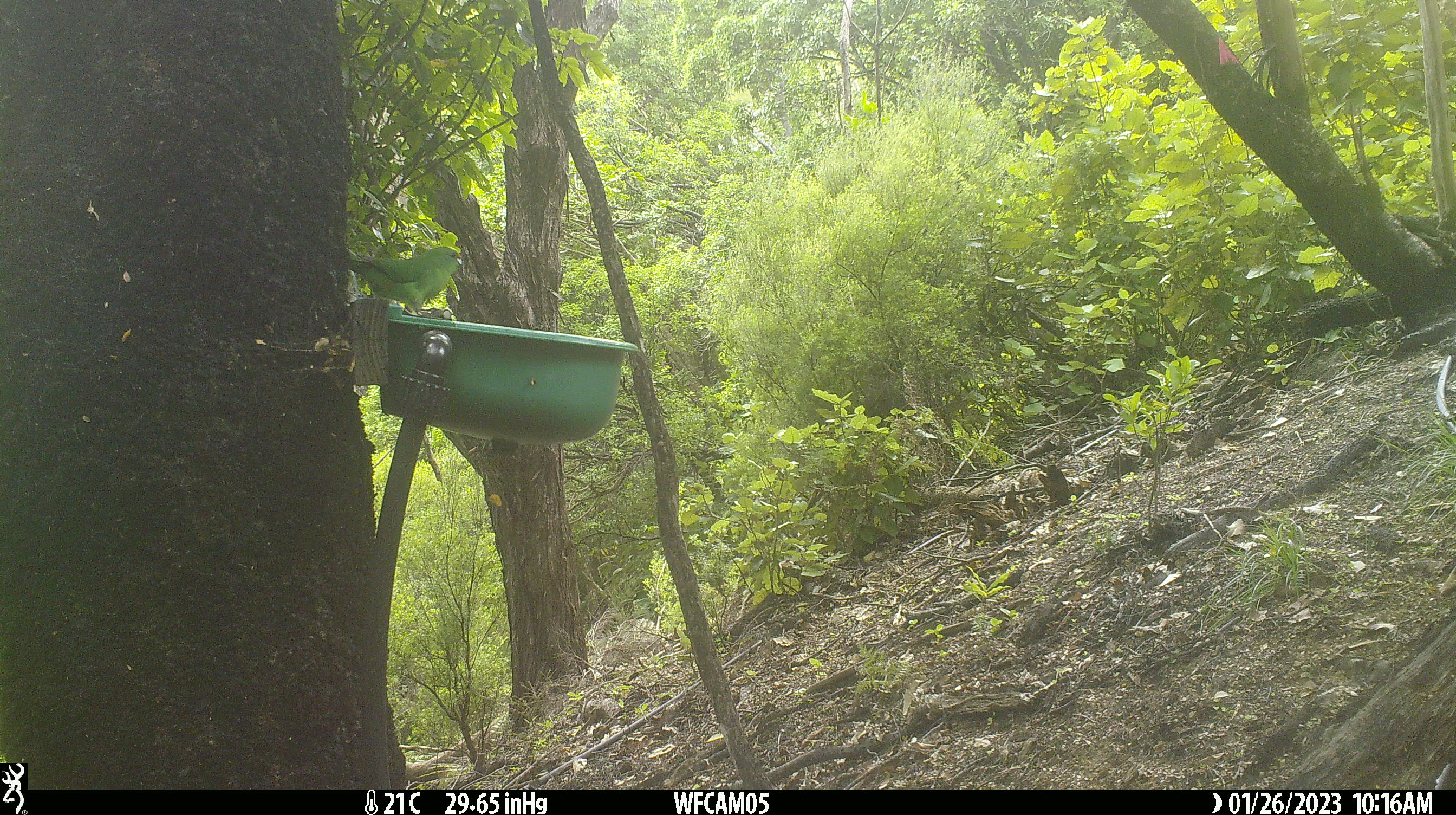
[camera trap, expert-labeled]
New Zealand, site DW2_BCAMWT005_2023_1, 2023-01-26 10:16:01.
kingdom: Animalia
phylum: Chordata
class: Aves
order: Psittaciformes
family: Psittaculidae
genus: Cyanoramphus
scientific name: Cyanoramphus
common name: parakeet